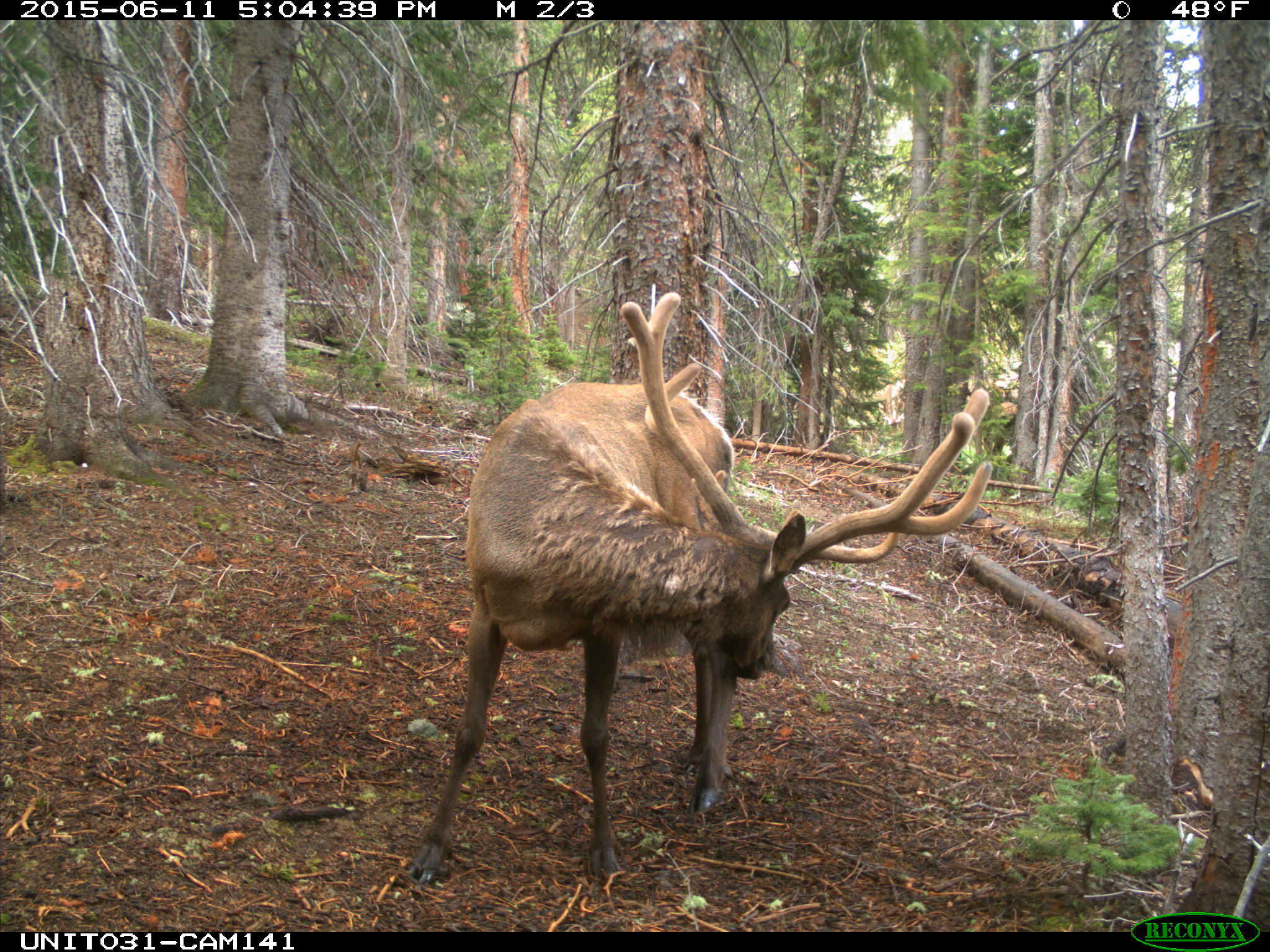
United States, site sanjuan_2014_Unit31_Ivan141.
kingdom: Animalia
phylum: Chordata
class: Mammalia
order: Artiodactyla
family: Cervidae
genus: Cervus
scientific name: Cervus elaphus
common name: red deer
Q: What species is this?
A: Cervus elaphus (red deer).